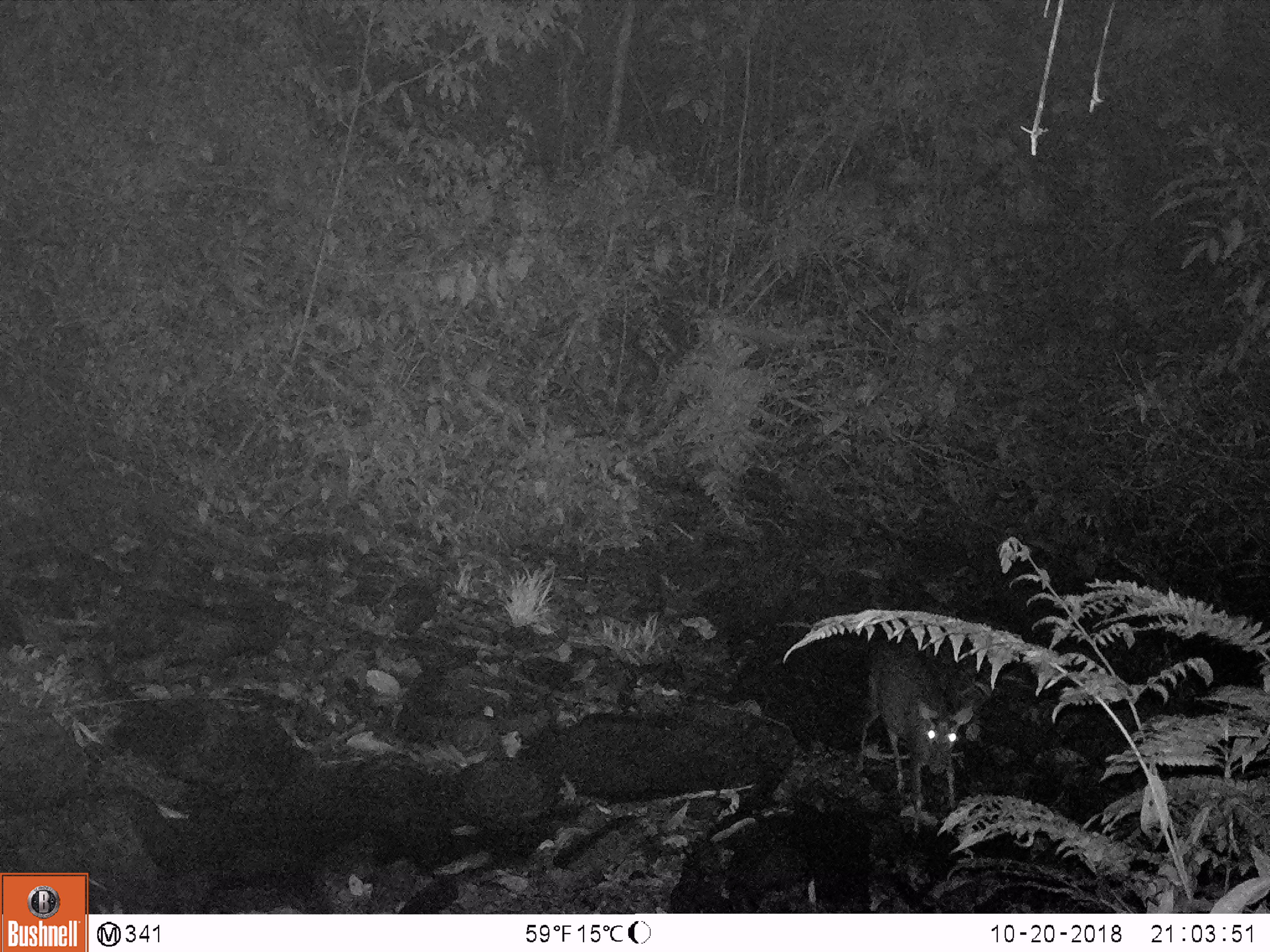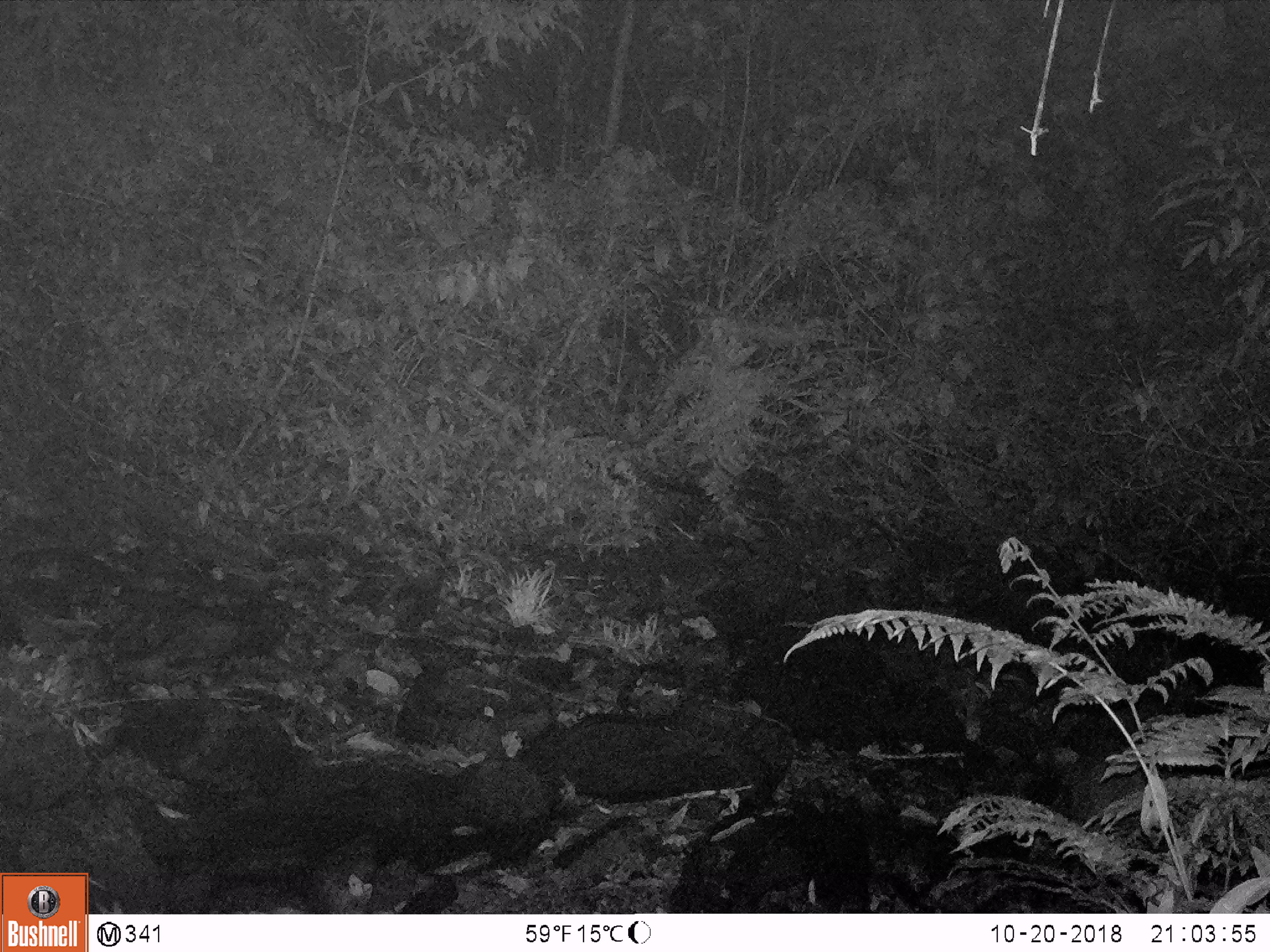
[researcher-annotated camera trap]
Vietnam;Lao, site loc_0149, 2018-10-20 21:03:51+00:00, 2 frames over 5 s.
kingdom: Animalia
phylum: Chordata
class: Mammalia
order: Artiodactyla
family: Cervidae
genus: Muntiacus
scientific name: Muntiacus rooseveltorum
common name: roosevelt's muntjac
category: roosevelts muntjac group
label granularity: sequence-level